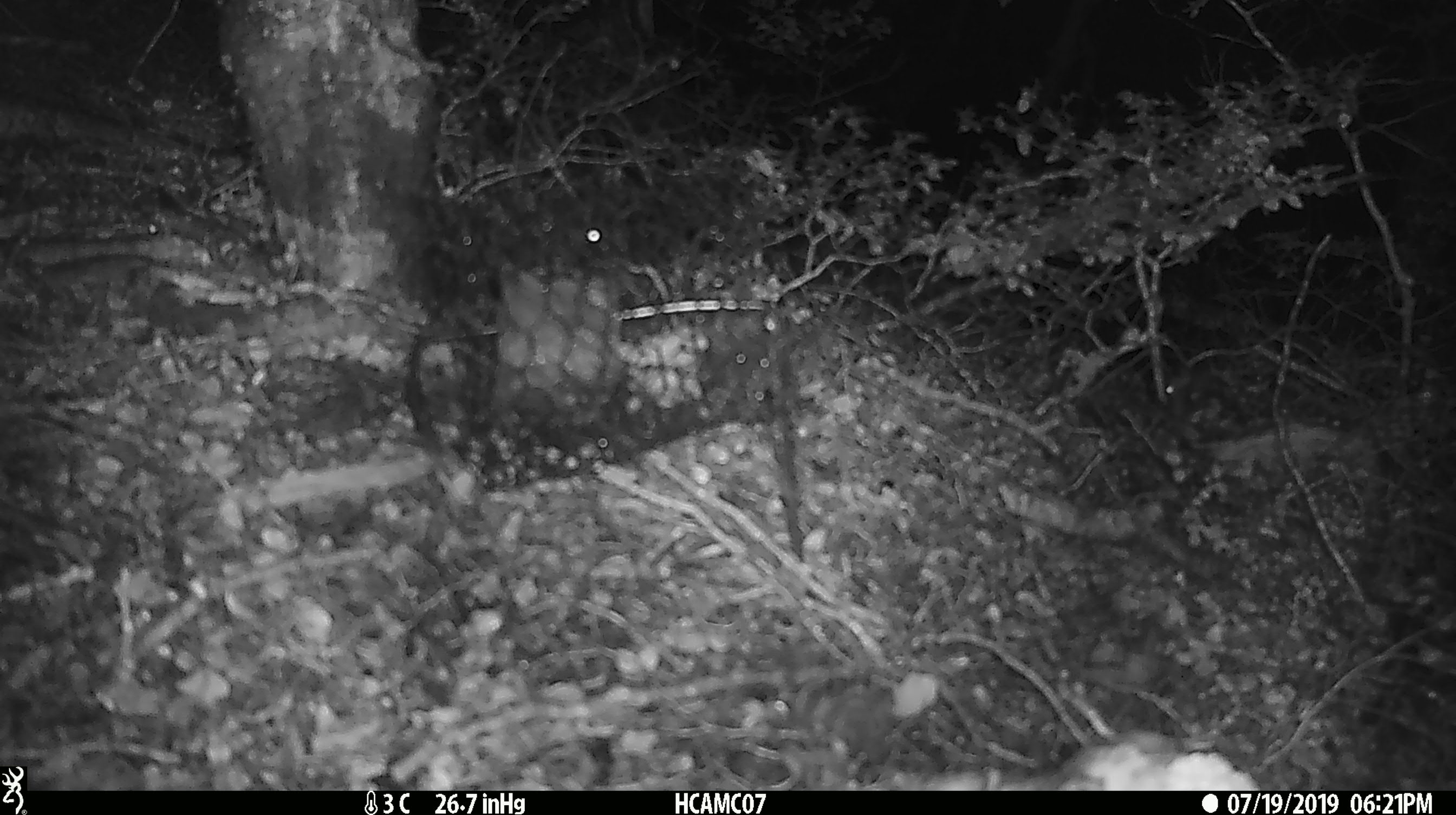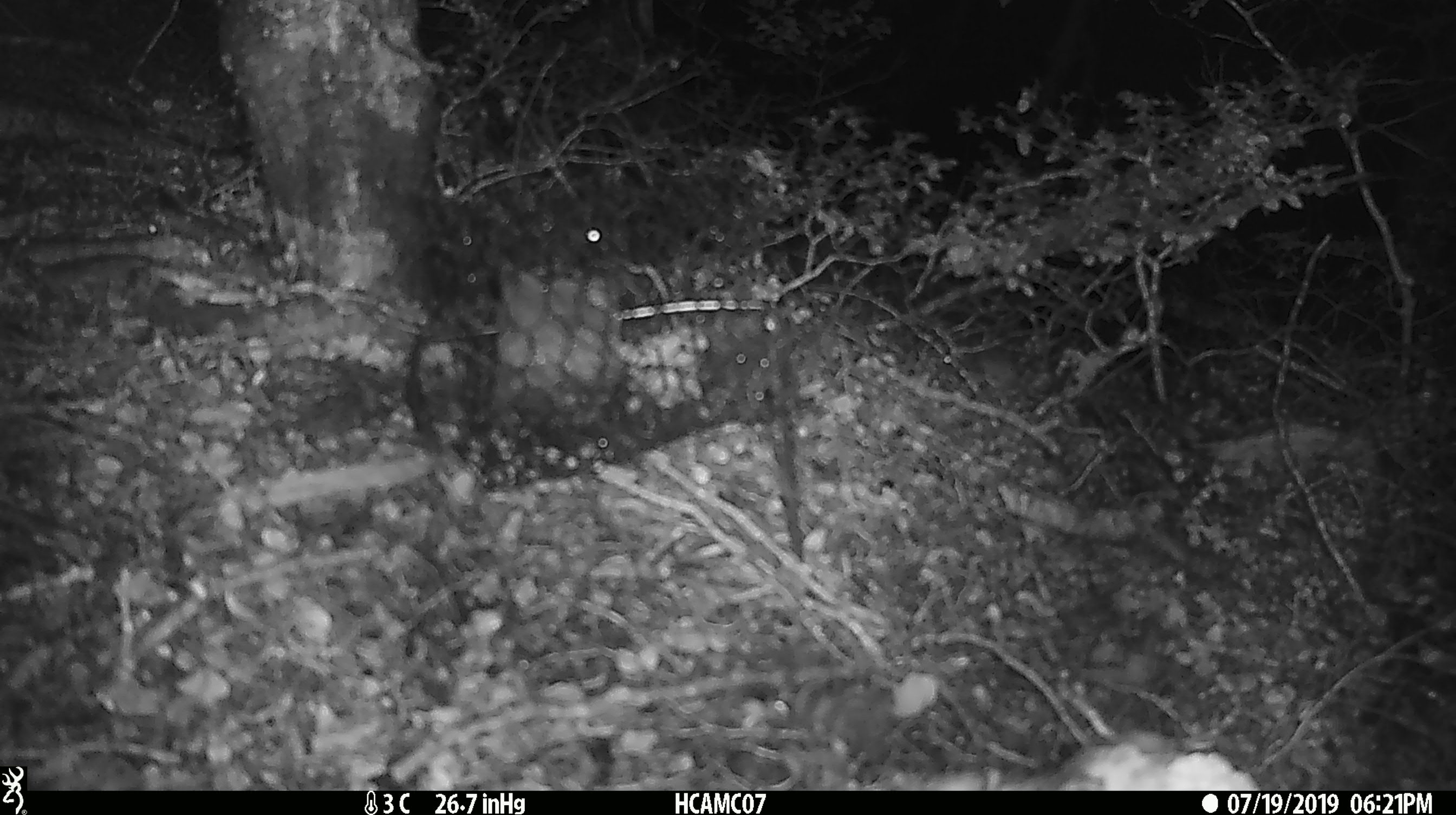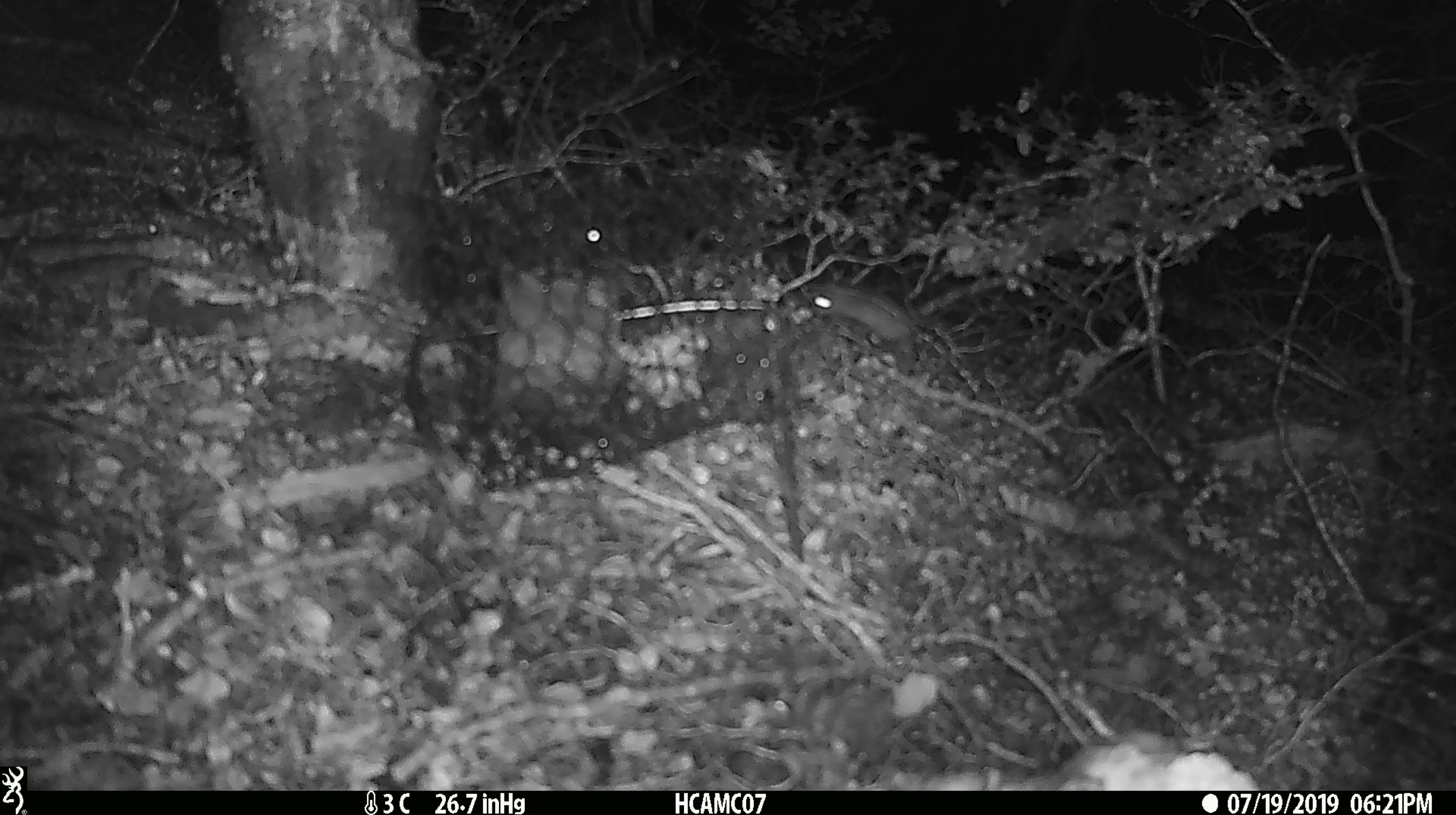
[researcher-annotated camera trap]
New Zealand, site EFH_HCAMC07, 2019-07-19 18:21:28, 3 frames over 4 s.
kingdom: Animalia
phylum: Chordata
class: Mammalia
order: Rodentia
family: Muridae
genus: Mus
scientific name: Mus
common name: mouse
Mouse (Mus).